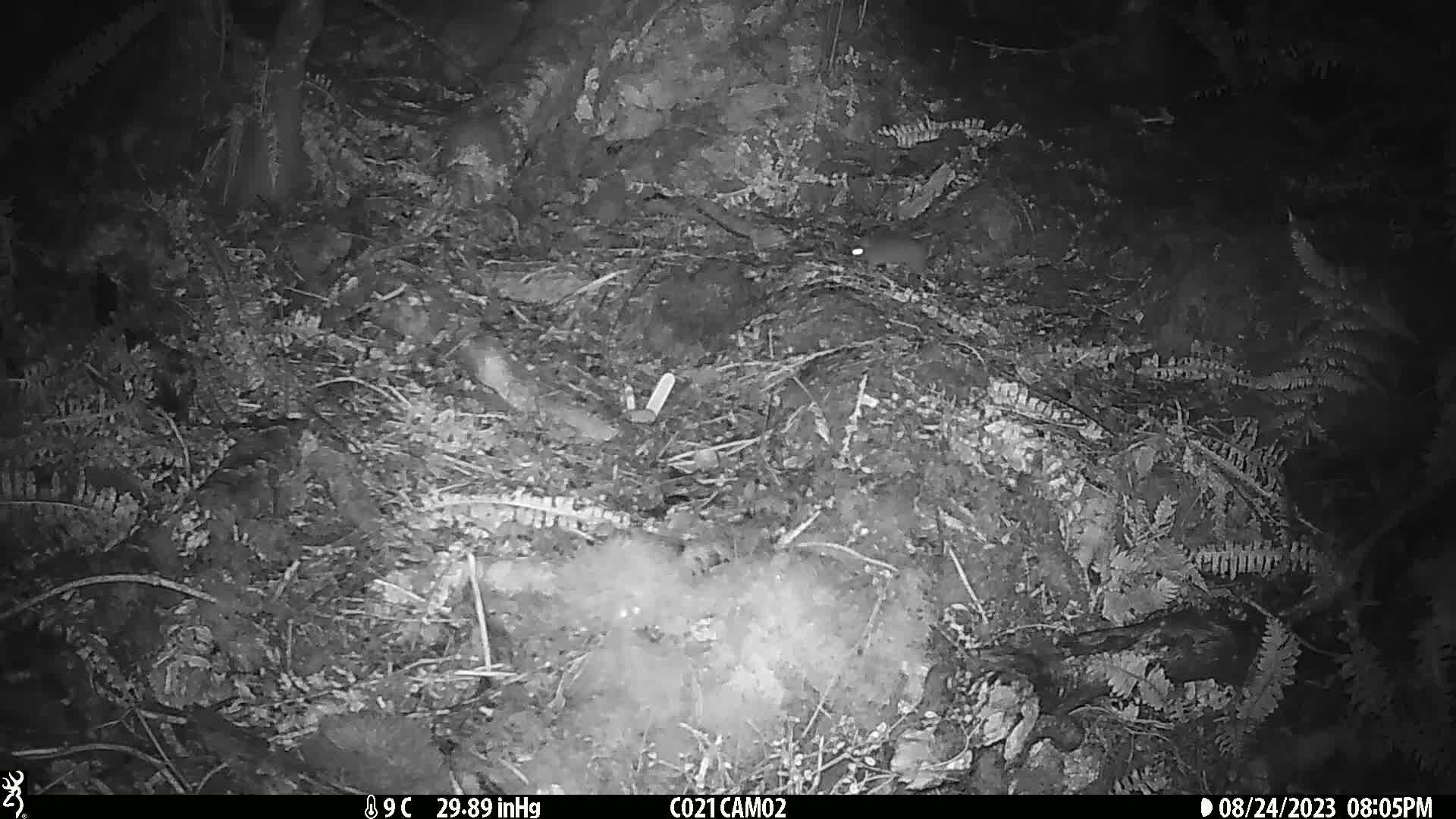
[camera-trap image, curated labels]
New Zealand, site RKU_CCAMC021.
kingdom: Animalia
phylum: Chordata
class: Mammalia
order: Rodentia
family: Muridae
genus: Rattus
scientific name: Rattus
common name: rat